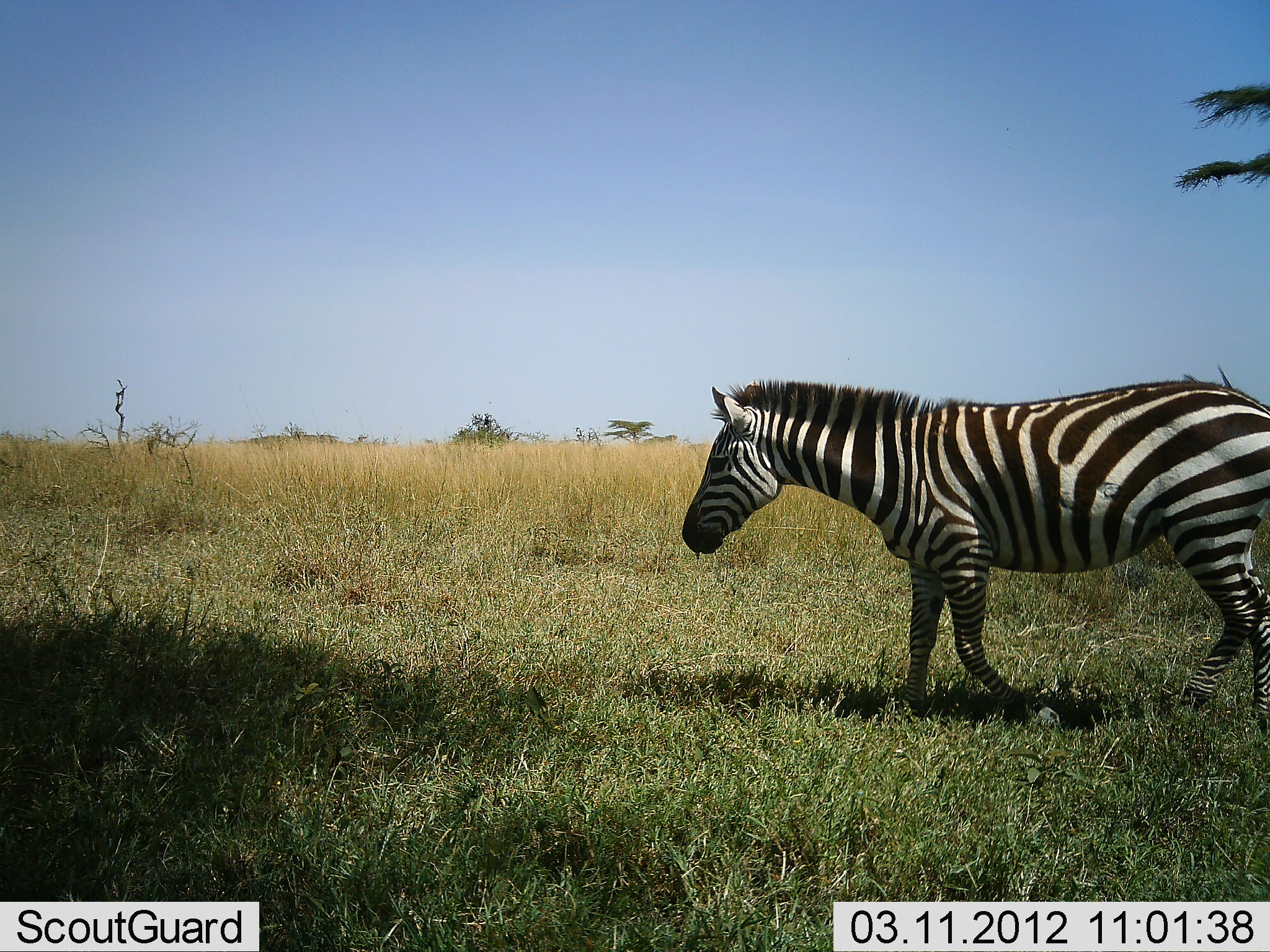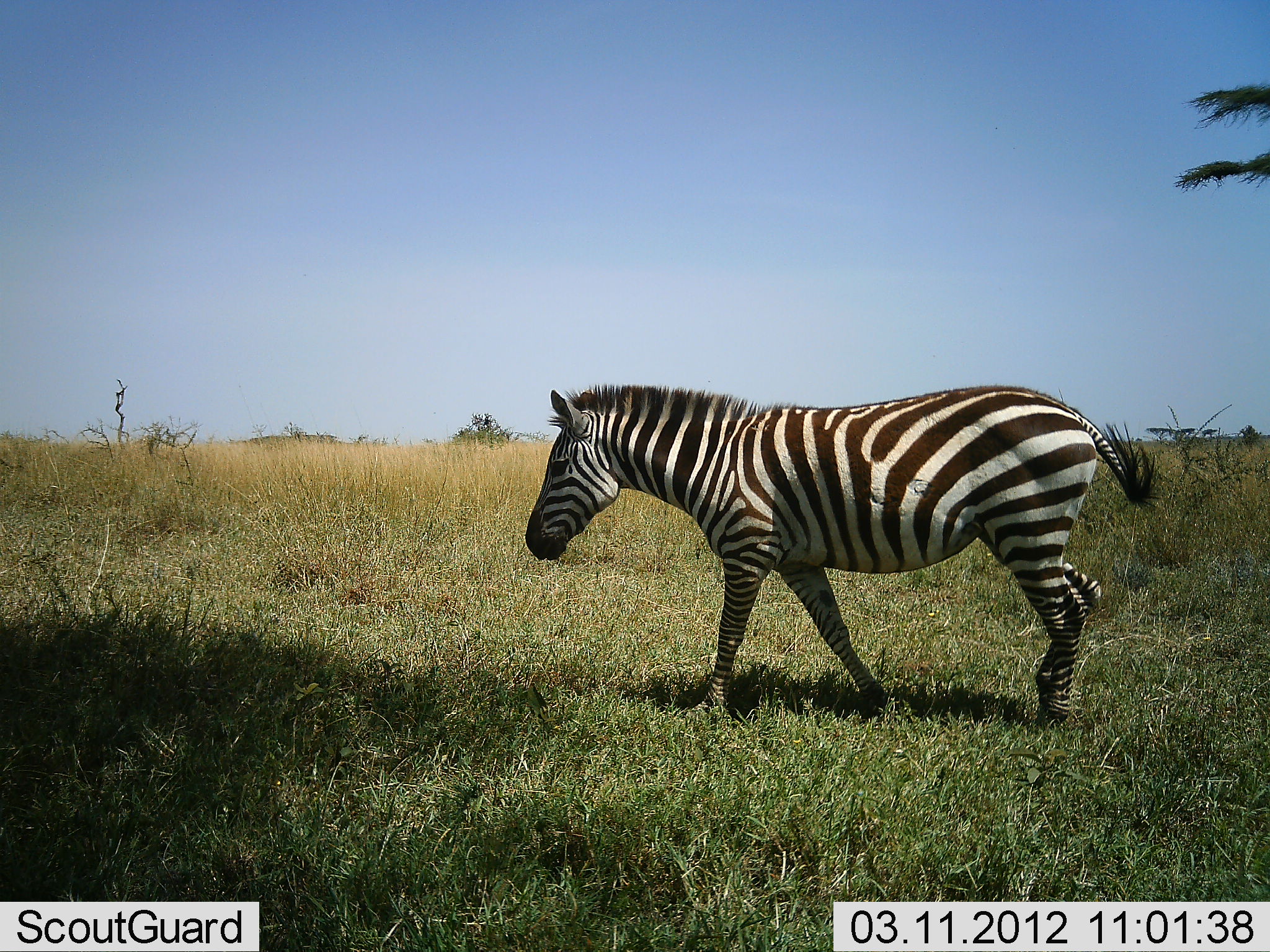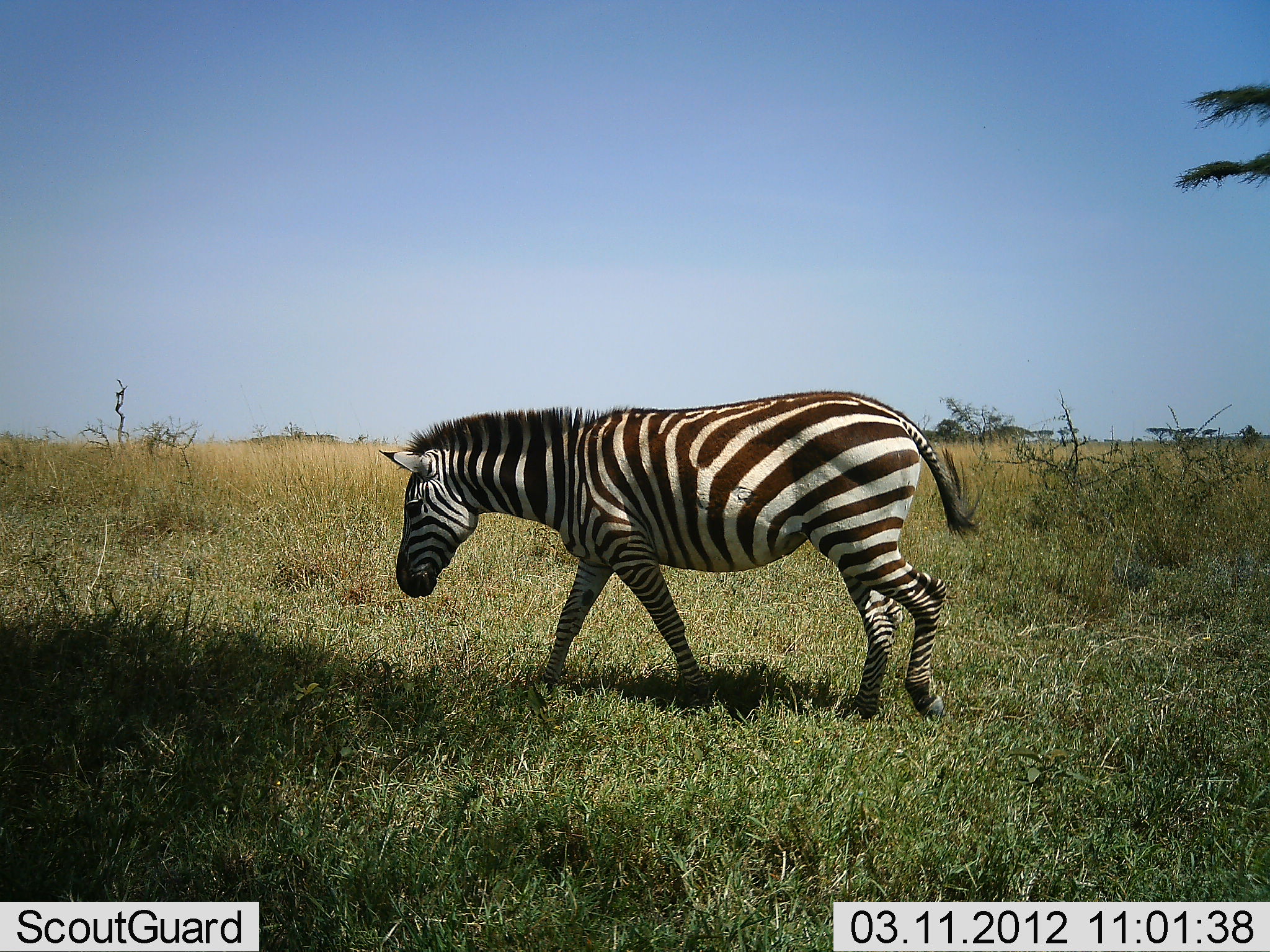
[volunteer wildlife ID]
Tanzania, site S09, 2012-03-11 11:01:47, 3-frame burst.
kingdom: Animalia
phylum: Chordata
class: Mammalia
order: Perissodactyla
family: Equidae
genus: Equus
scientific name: Equus quagga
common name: plains zebra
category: zebra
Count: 1.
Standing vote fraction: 9%.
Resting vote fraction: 0%.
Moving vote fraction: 100%.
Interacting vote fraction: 0%.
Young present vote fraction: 0%.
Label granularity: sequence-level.